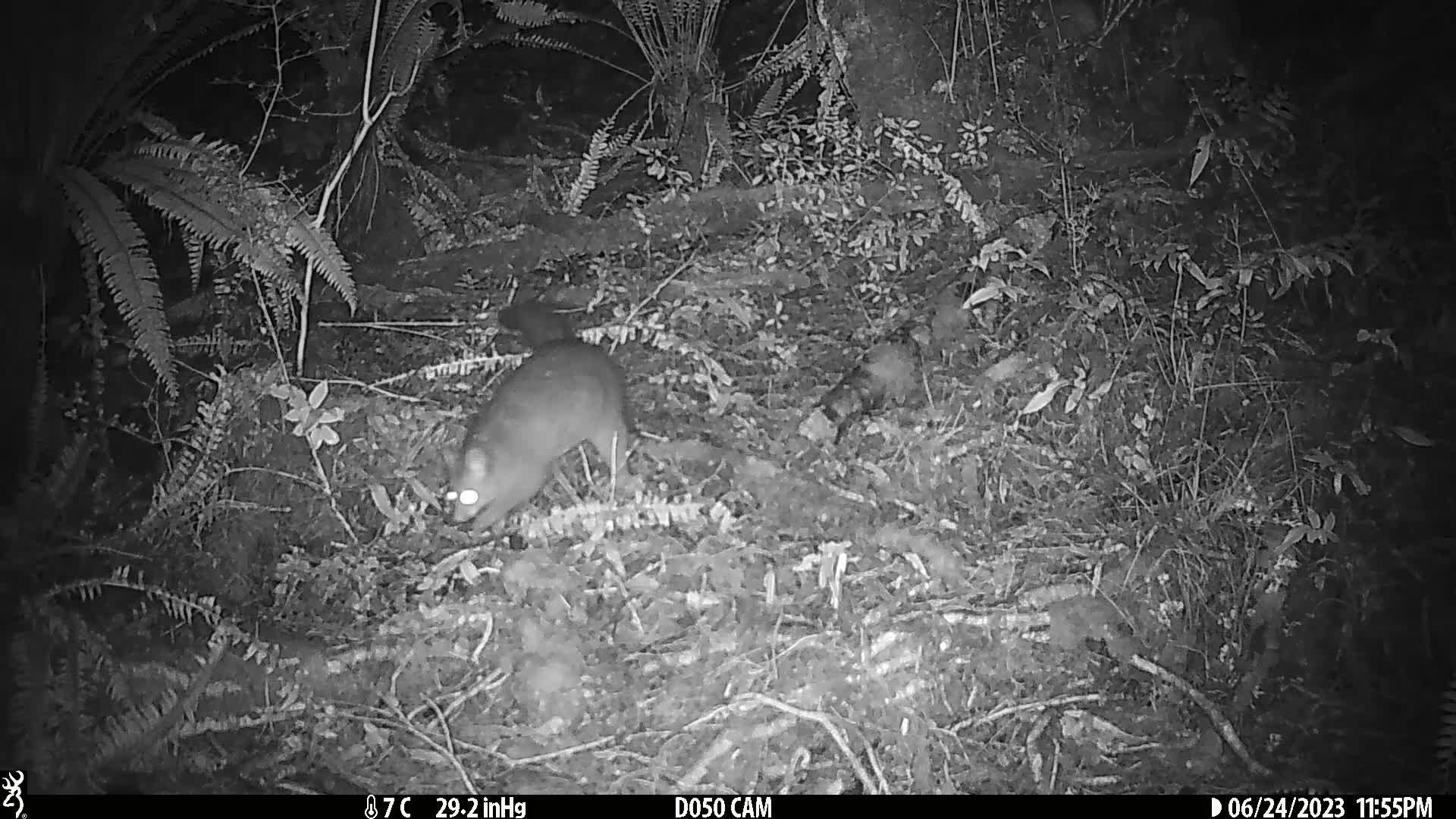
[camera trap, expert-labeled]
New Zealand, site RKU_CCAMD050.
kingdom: Animalia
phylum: Chordata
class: Mammalia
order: Diprotodontia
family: Phalangeridae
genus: Trichosurus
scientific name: Trichosurus vulpecula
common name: common brushtail possum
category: possum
Possum (common brushtail possum) (Trichosurus vulpecula).